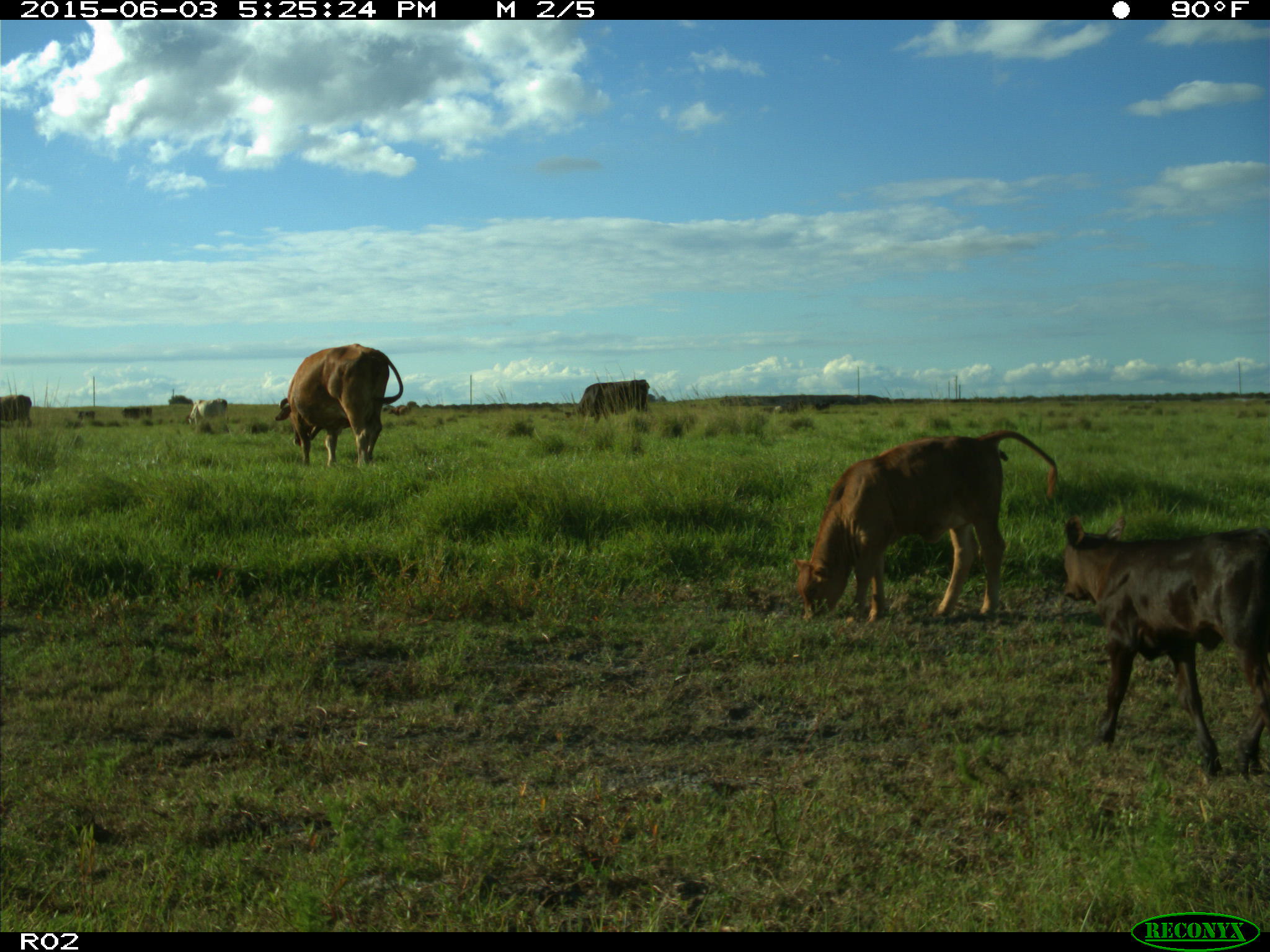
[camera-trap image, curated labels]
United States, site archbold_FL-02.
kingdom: Animalia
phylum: Chordata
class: Mammalia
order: Artiodactyla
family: Bovidae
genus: Bos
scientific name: Bos taurus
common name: domestic cow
Bos taurus (domestic cow).